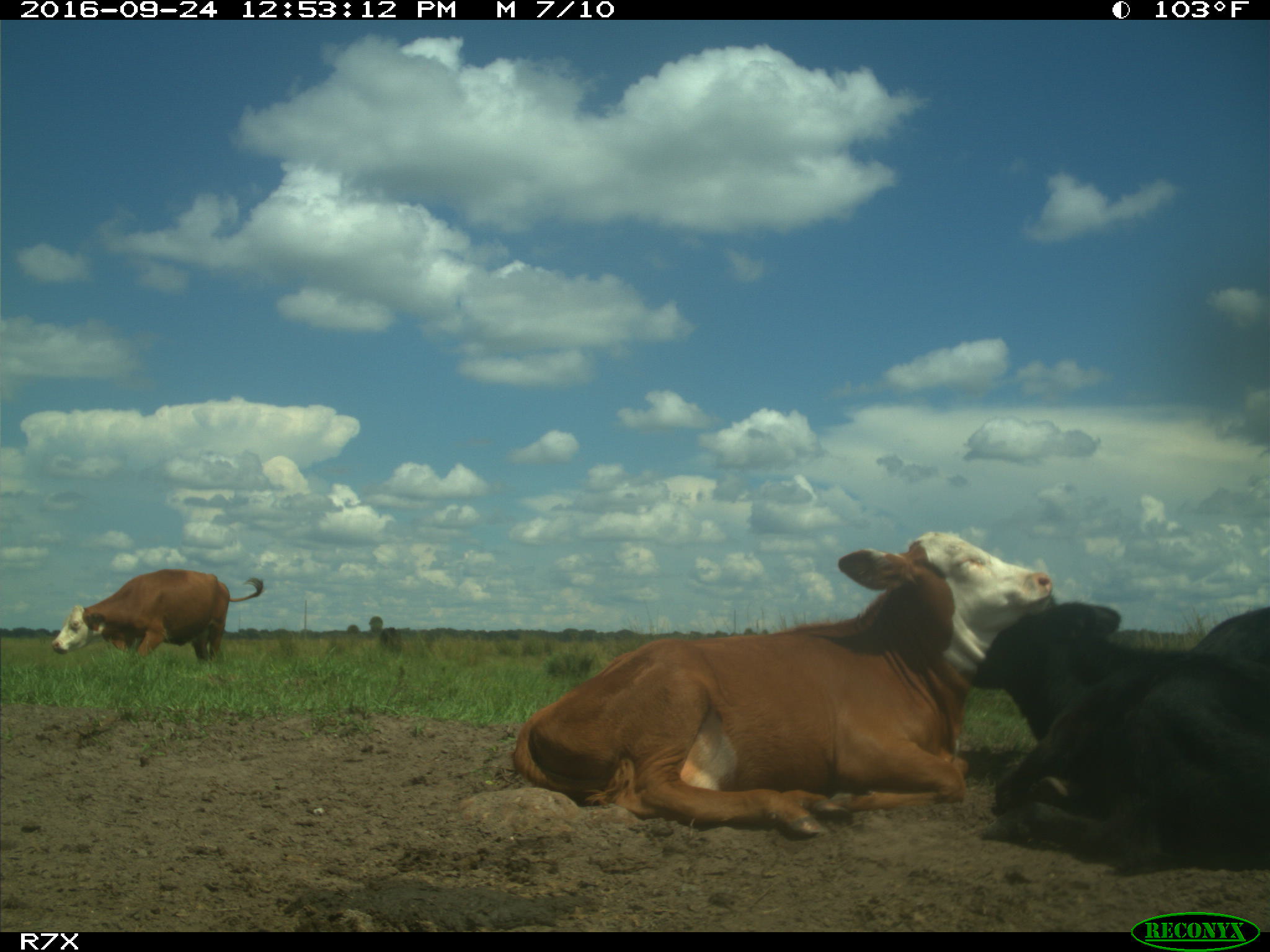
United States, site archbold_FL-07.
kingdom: Animalia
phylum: Chordata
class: Mammalia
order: Artiodactyla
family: Bovidae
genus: Bos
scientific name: Bos taurus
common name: domestic cow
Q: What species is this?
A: Bos taurus (domestic cow).